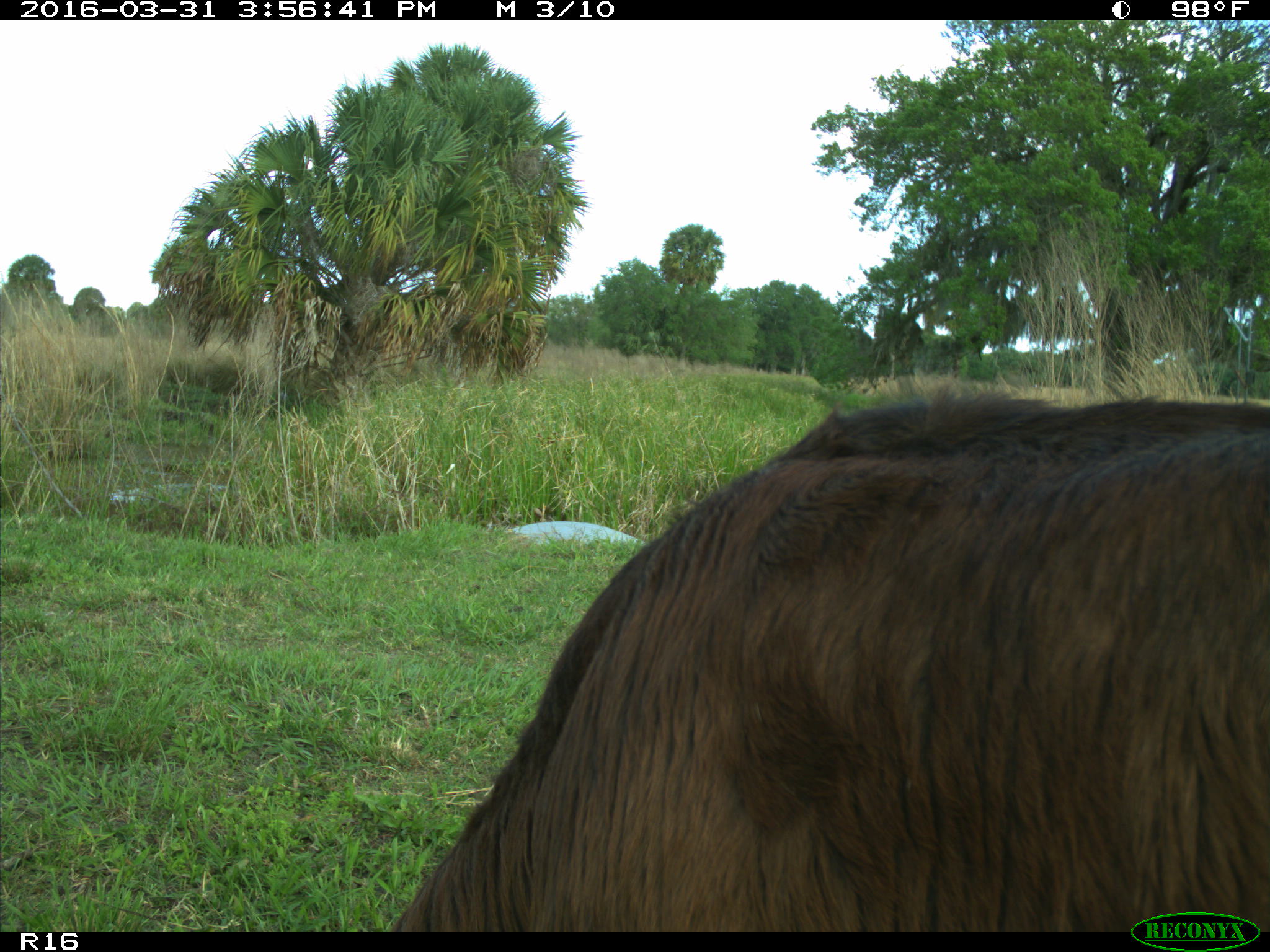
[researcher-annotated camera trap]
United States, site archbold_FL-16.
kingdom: Animalia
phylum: Chordata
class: Mammalia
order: Artiodactyla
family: Bovidae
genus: Bos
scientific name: Bos taurus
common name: domestic cow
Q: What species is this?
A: Bos taurus (domestic cow).